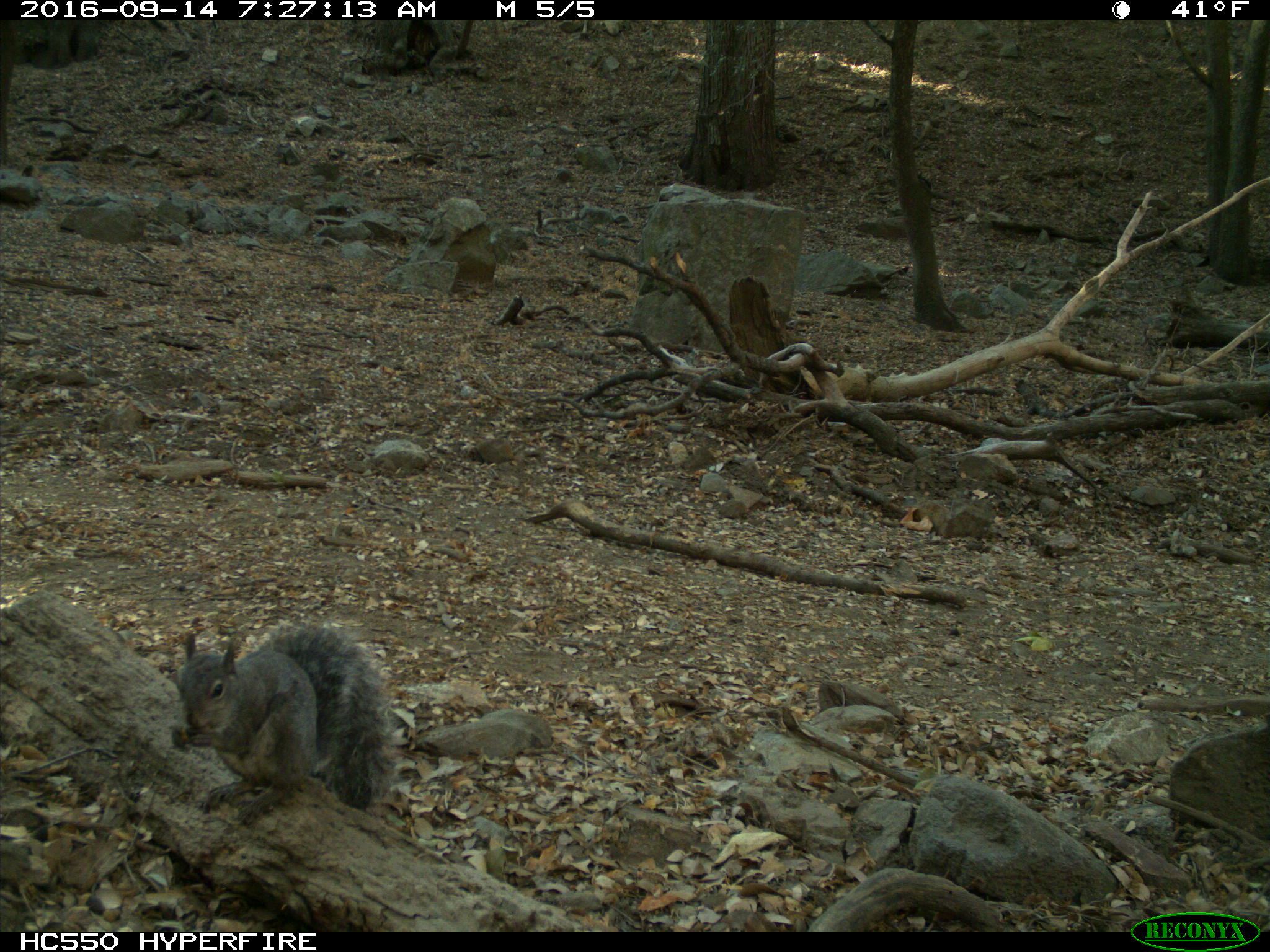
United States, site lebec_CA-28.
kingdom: Animalia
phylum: Chordata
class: Mammalia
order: Rodentia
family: Sciuridae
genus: Sciurus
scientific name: Sciurus carolinensis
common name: eastern gray squirrel